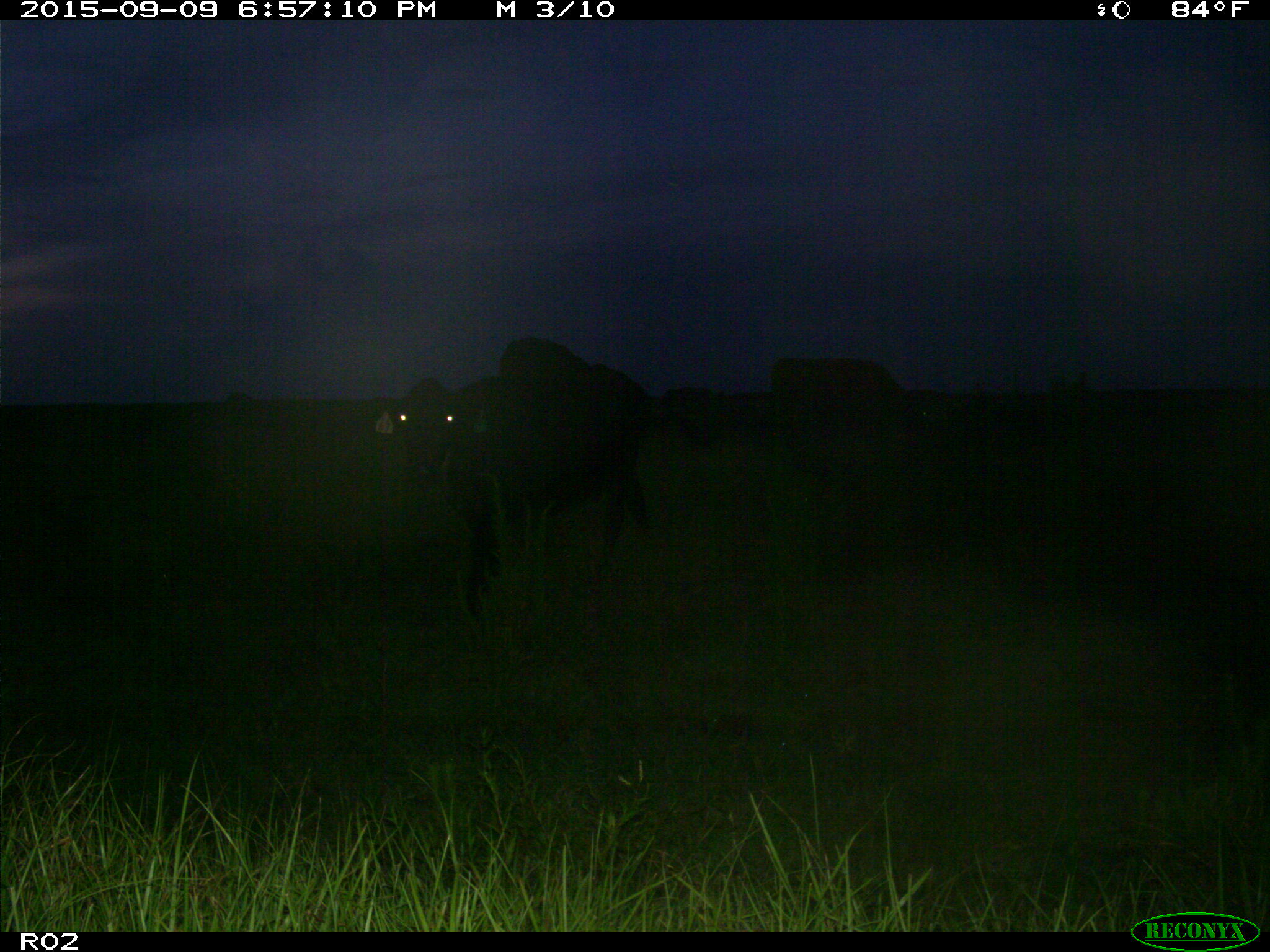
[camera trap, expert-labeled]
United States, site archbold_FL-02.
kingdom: Animalia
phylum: Chordata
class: Mammalia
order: Artiodactyla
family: Bovidae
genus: Bos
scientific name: Bos taurus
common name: domestic cow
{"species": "Bos taurus (domestic cow)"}